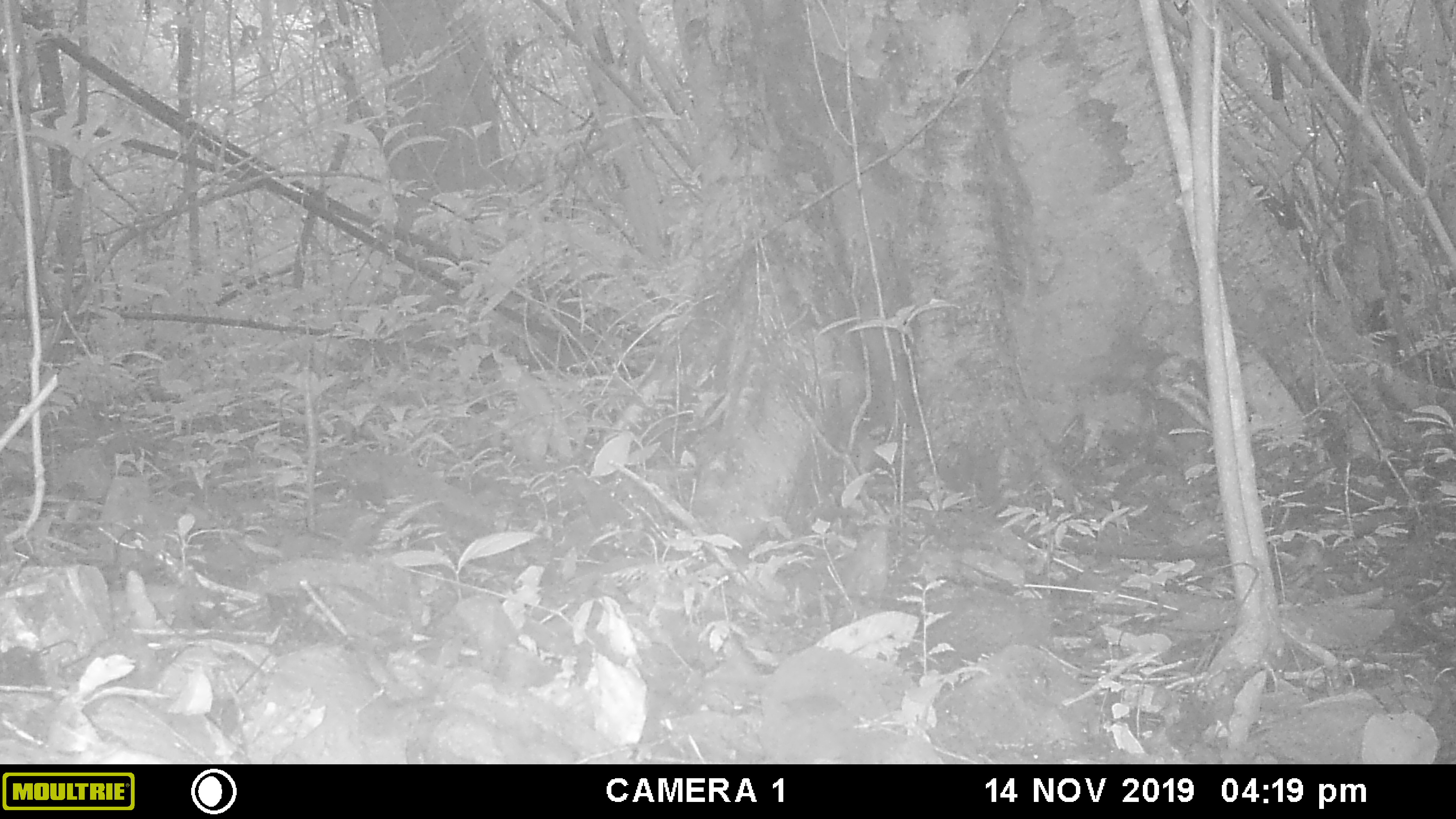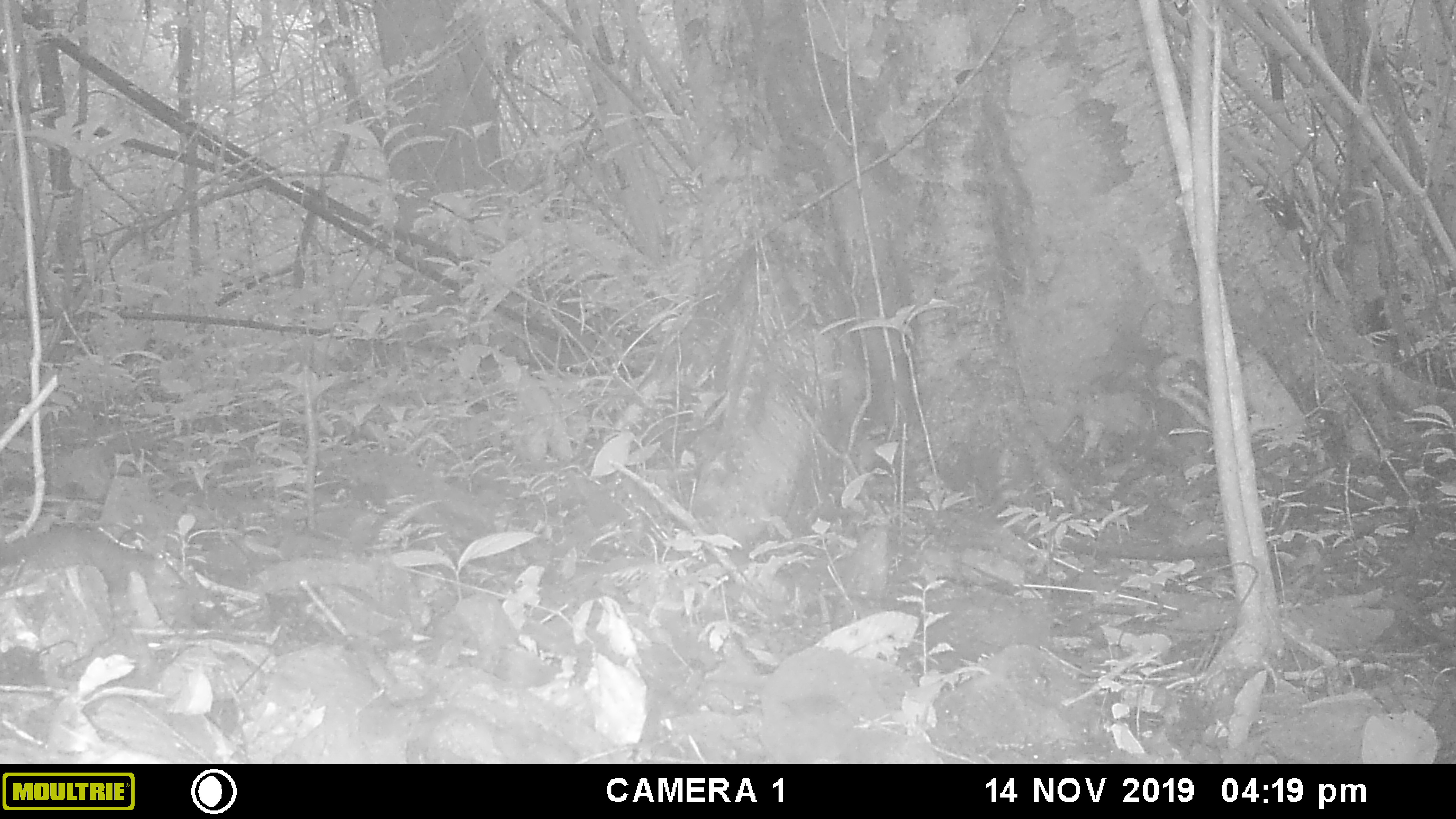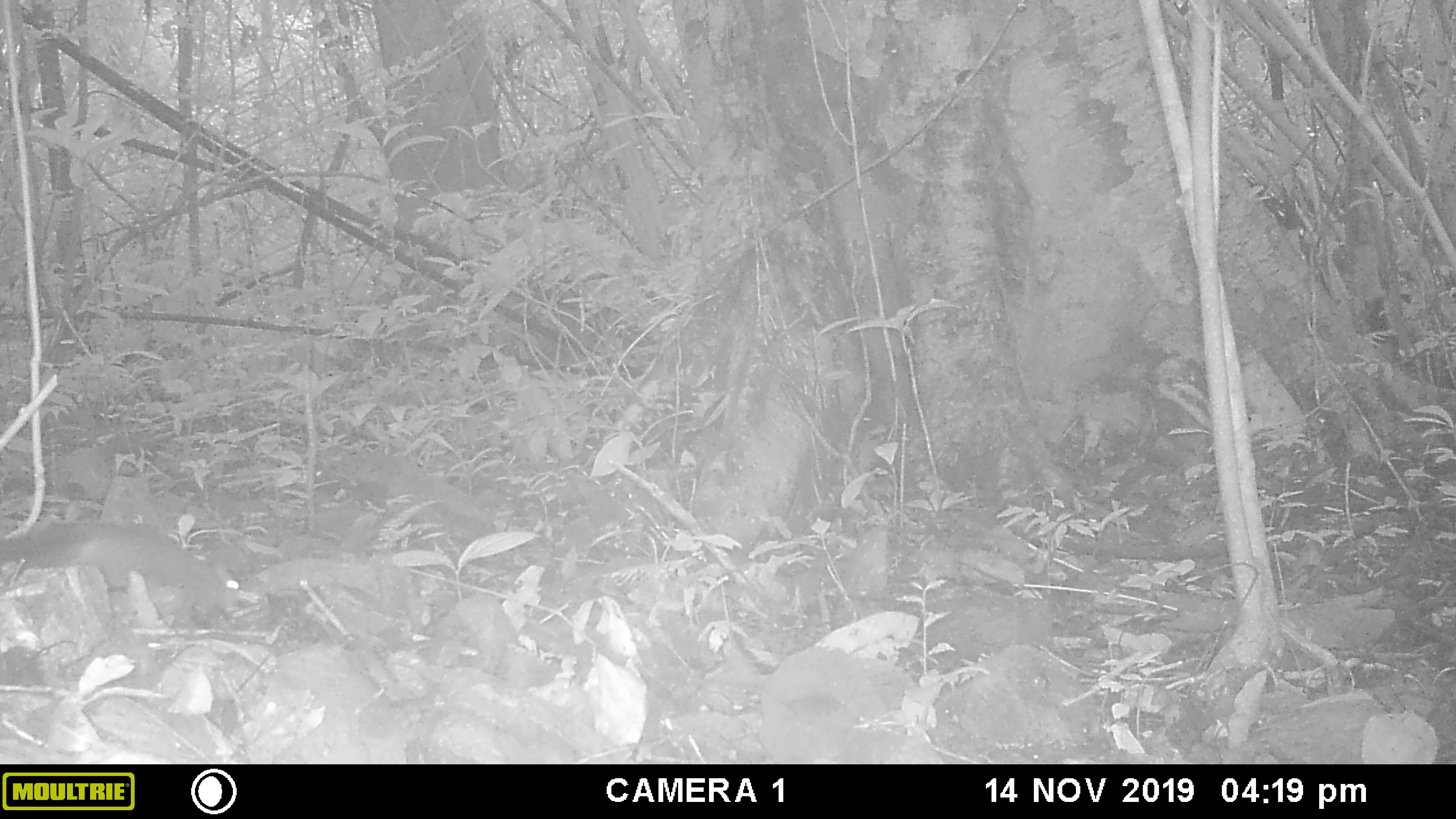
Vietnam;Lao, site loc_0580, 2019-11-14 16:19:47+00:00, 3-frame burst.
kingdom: Animalia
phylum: Chordata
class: Mammalia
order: Rodentia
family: Sciuridae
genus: Sciurus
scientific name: Sciurus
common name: squirrel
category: unidentified squirrel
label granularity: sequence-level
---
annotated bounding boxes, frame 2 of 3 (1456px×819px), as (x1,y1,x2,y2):
unidentified squirrel: (0,521,182,602)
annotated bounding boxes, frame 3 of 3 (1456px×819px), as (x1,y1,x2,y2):
unidentified squirrel: (0,523,239,611)